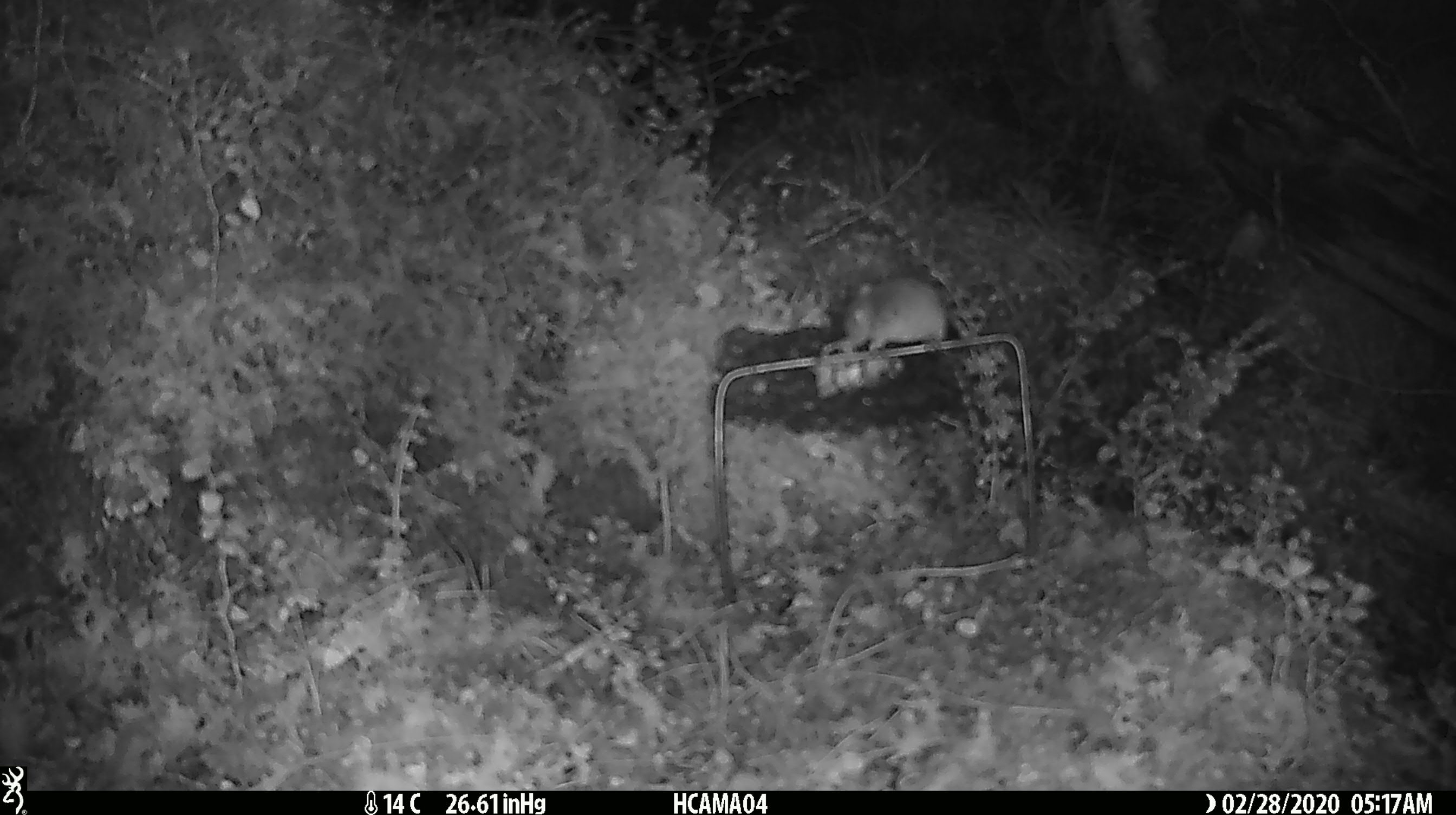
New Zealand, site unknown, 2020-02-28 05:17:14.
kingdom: Animalia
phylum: Chordata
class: Mammalia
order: Rodentia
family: Muridae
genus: Mus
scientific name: Mus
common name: mouse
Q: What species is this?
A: Mouse (Mus).